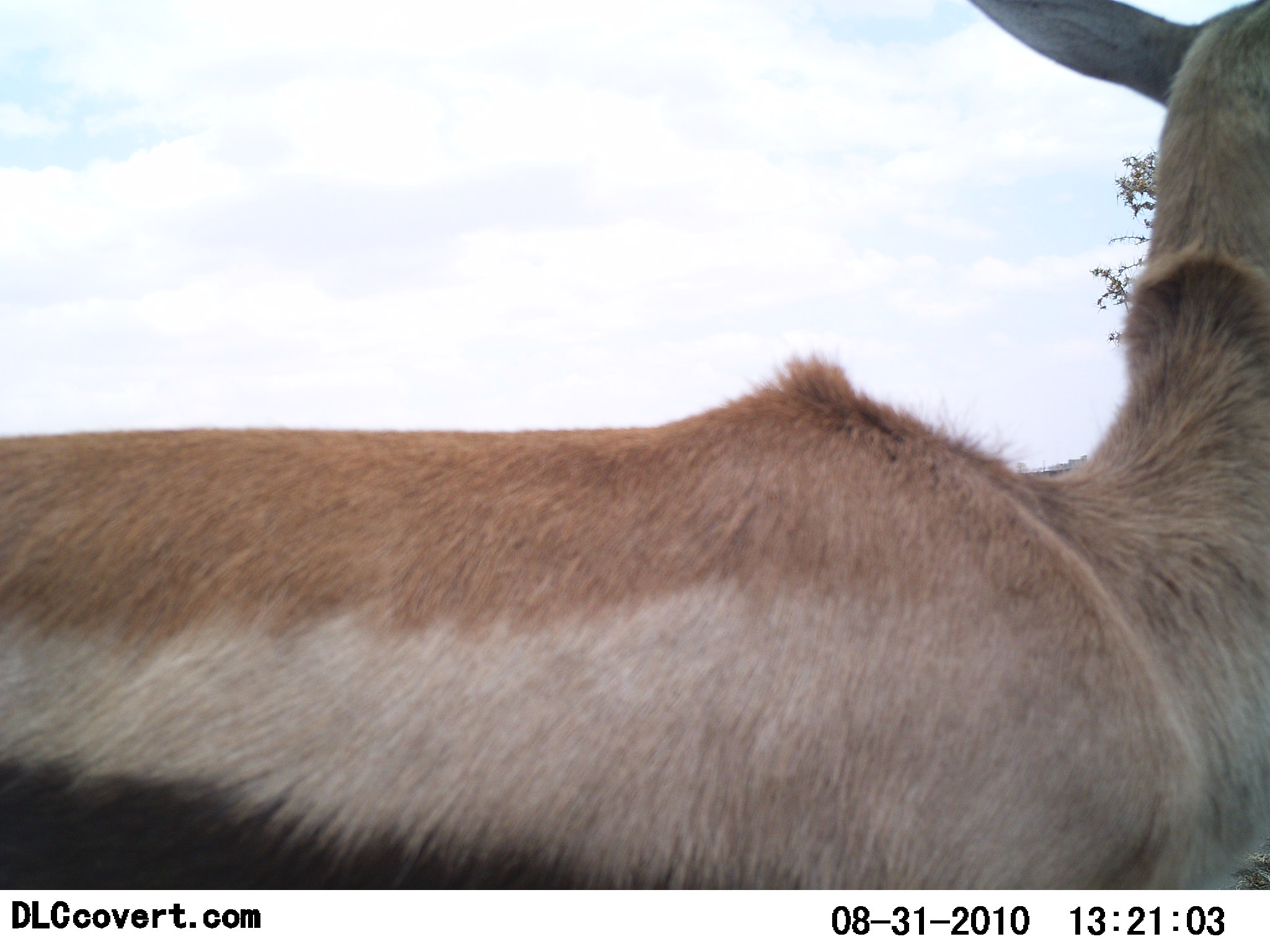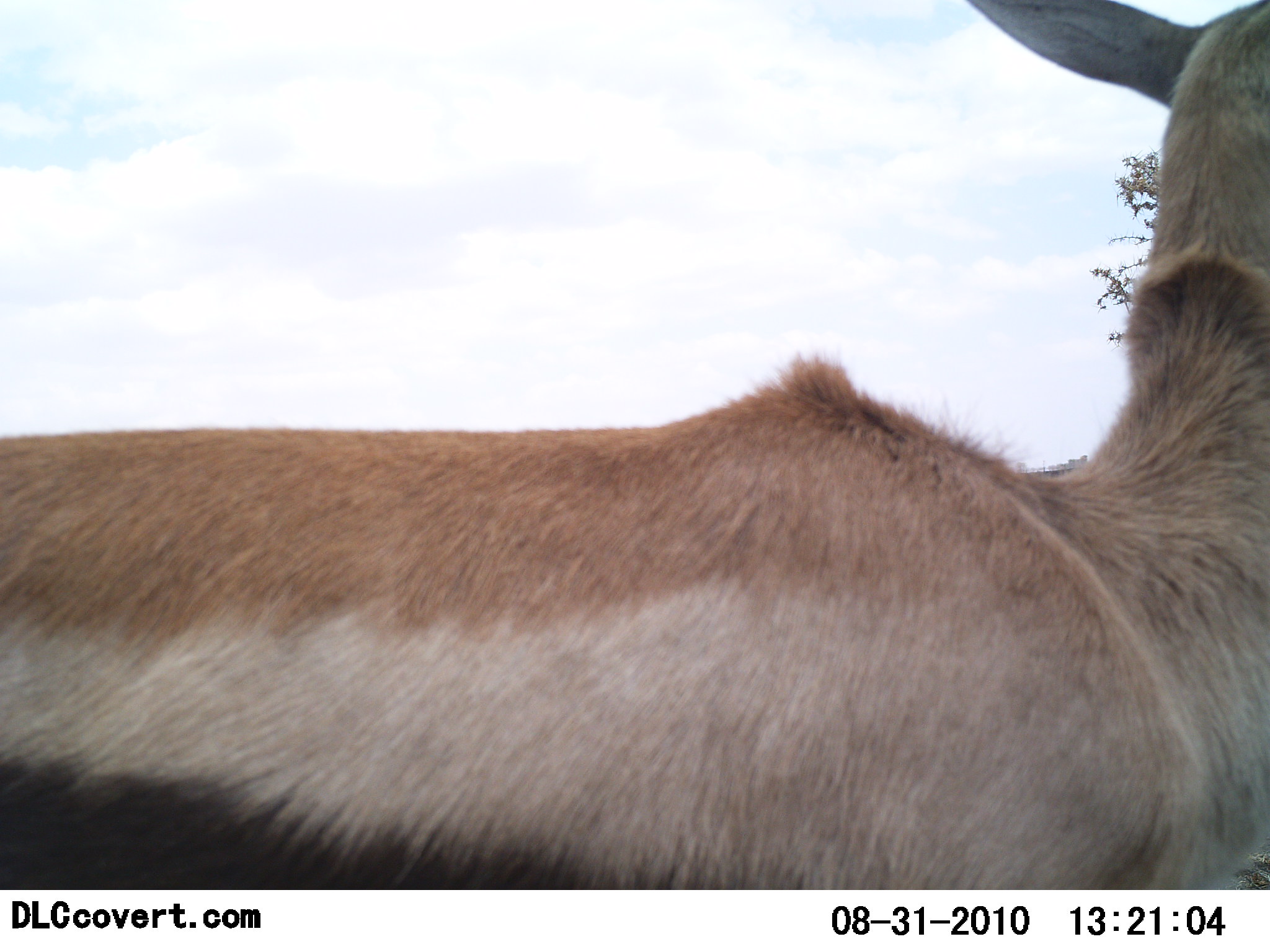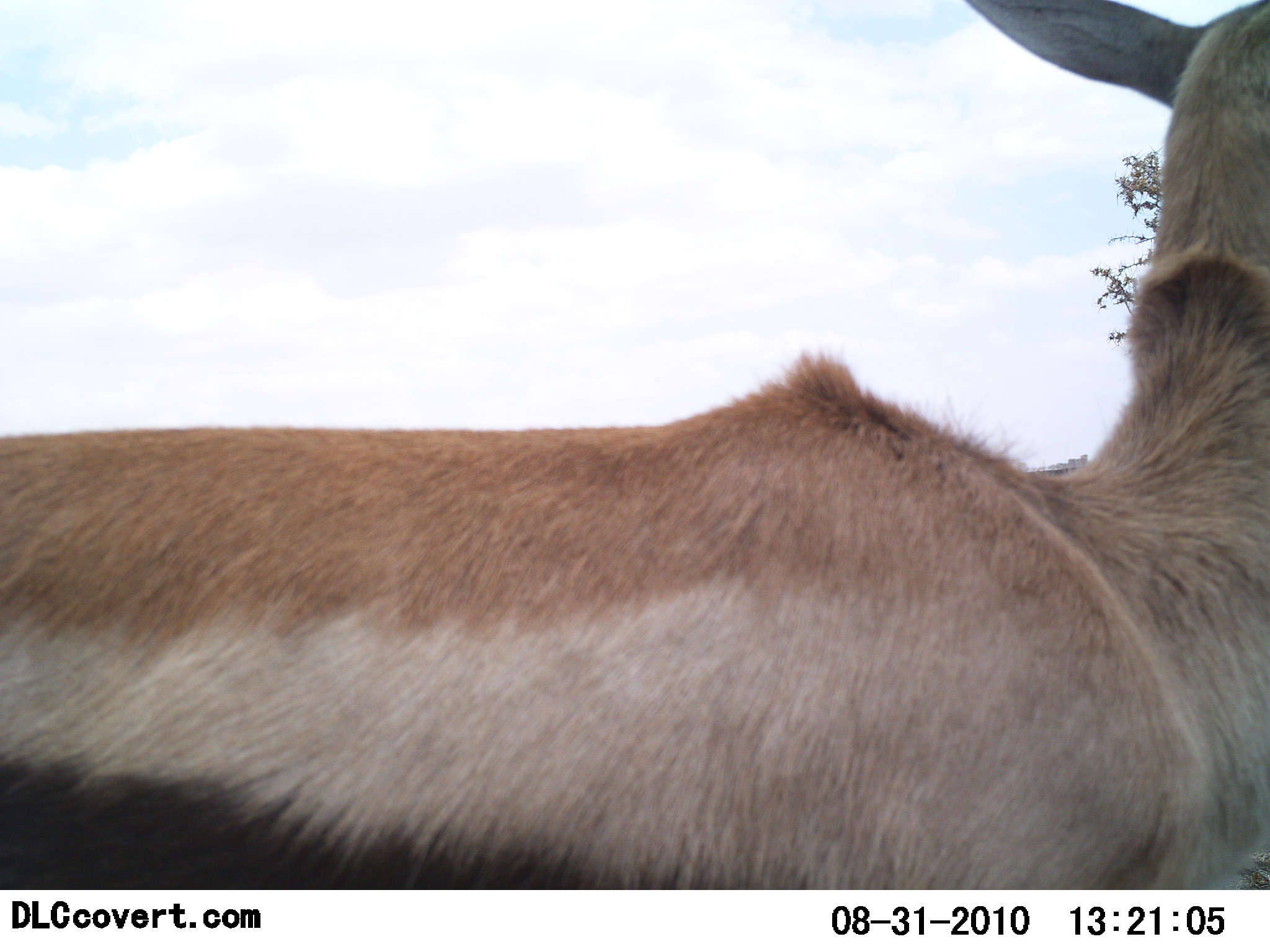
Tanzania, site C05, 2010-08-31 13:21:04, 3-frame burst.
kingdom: Animalia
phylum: Chordata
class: Mammalia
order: Artiodactyla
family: Bovidae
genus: Eudorcas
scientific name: Eudorcas thomsonii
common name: thomson's gazelle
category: gazellethomsons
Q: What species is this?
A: Gazellethomsons (thomson's gazelle) (Eudorcas thomsonii).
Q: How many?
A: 1.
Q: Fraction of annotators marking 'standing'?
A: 100%.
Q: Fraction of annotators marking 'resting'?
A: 0%.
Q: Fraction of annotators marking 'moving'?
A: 0%.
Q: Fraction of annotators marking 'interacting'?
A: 0%.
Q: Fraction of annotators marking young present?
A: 0%.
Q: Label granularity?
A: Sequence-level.